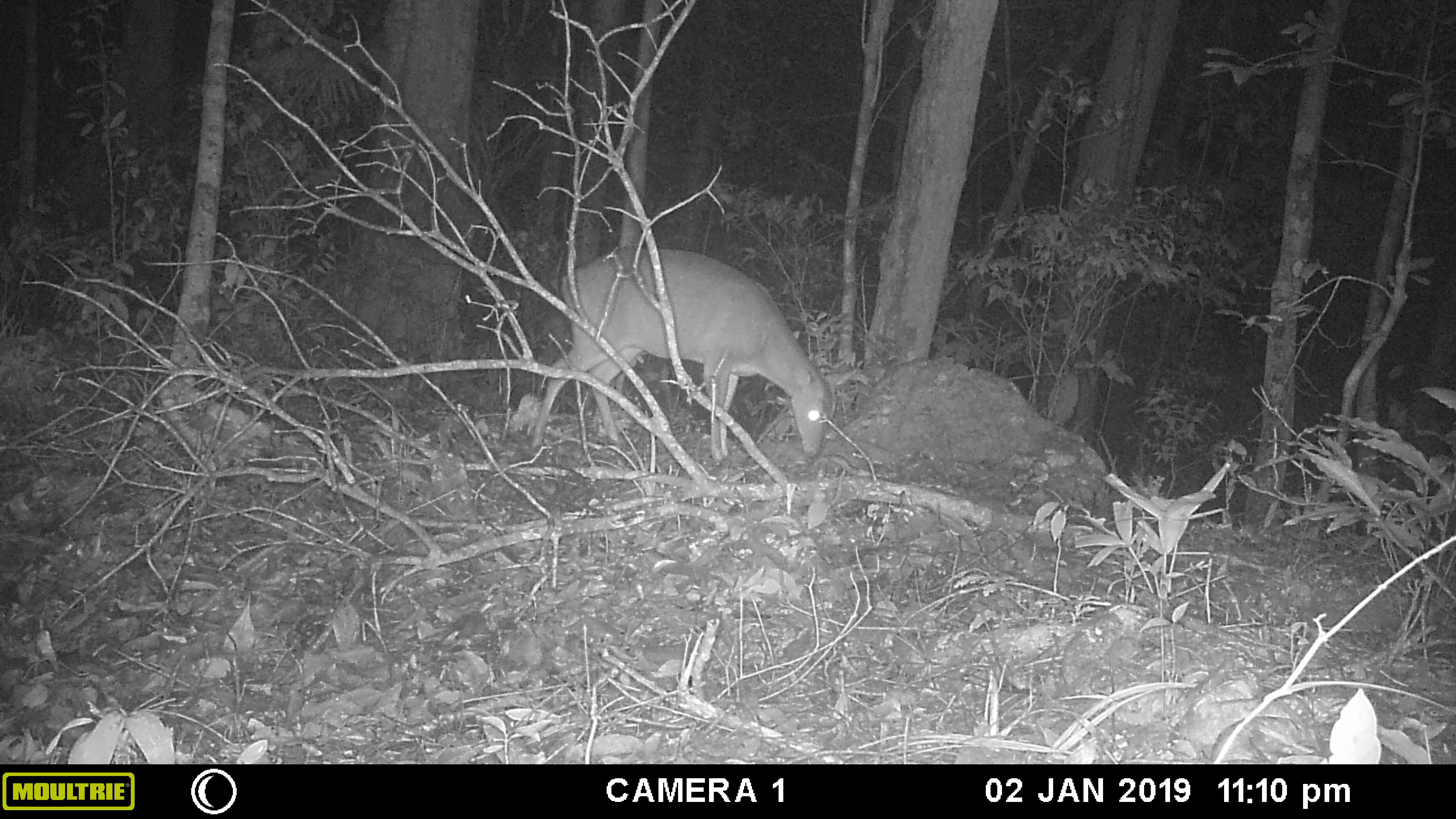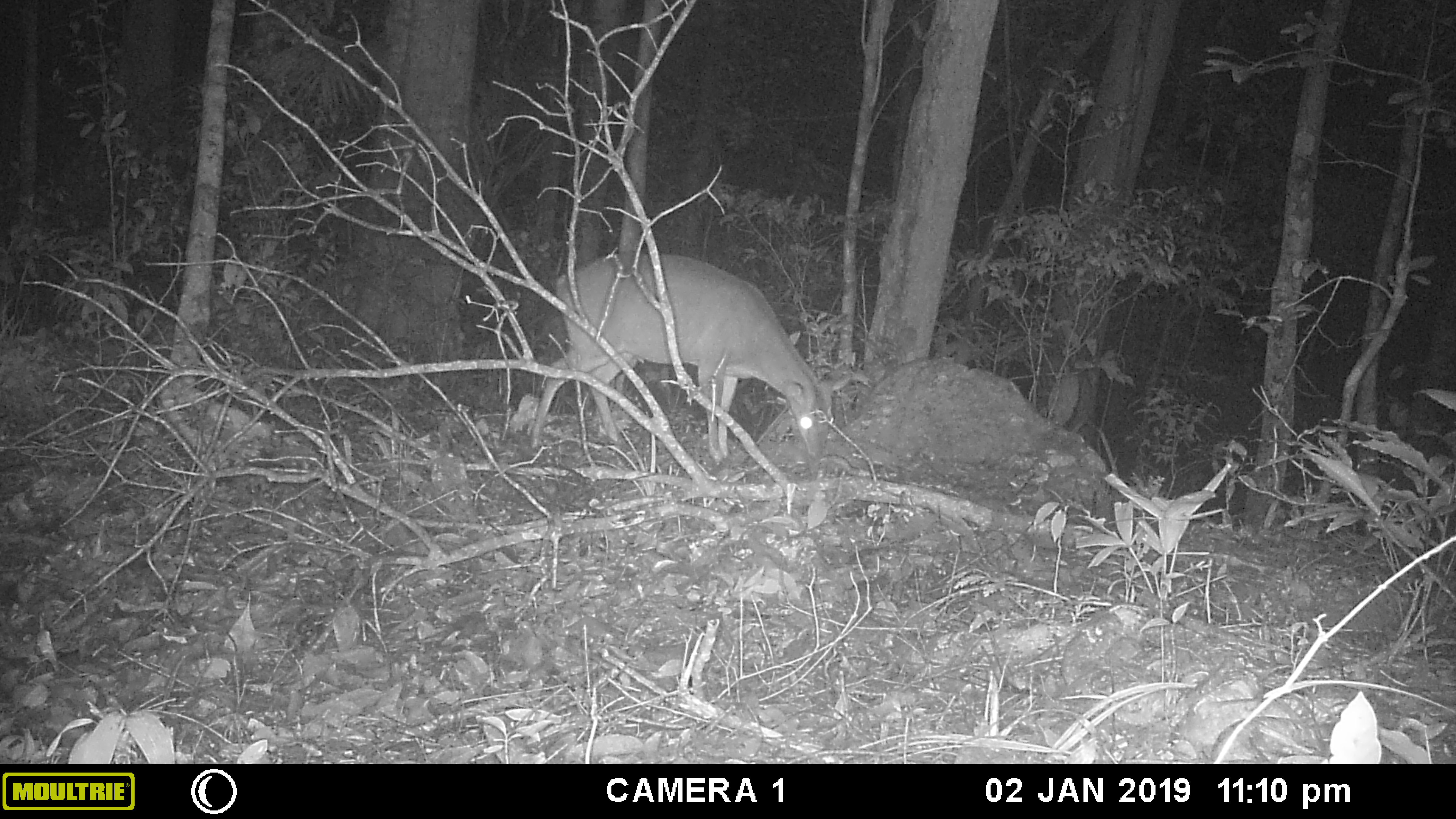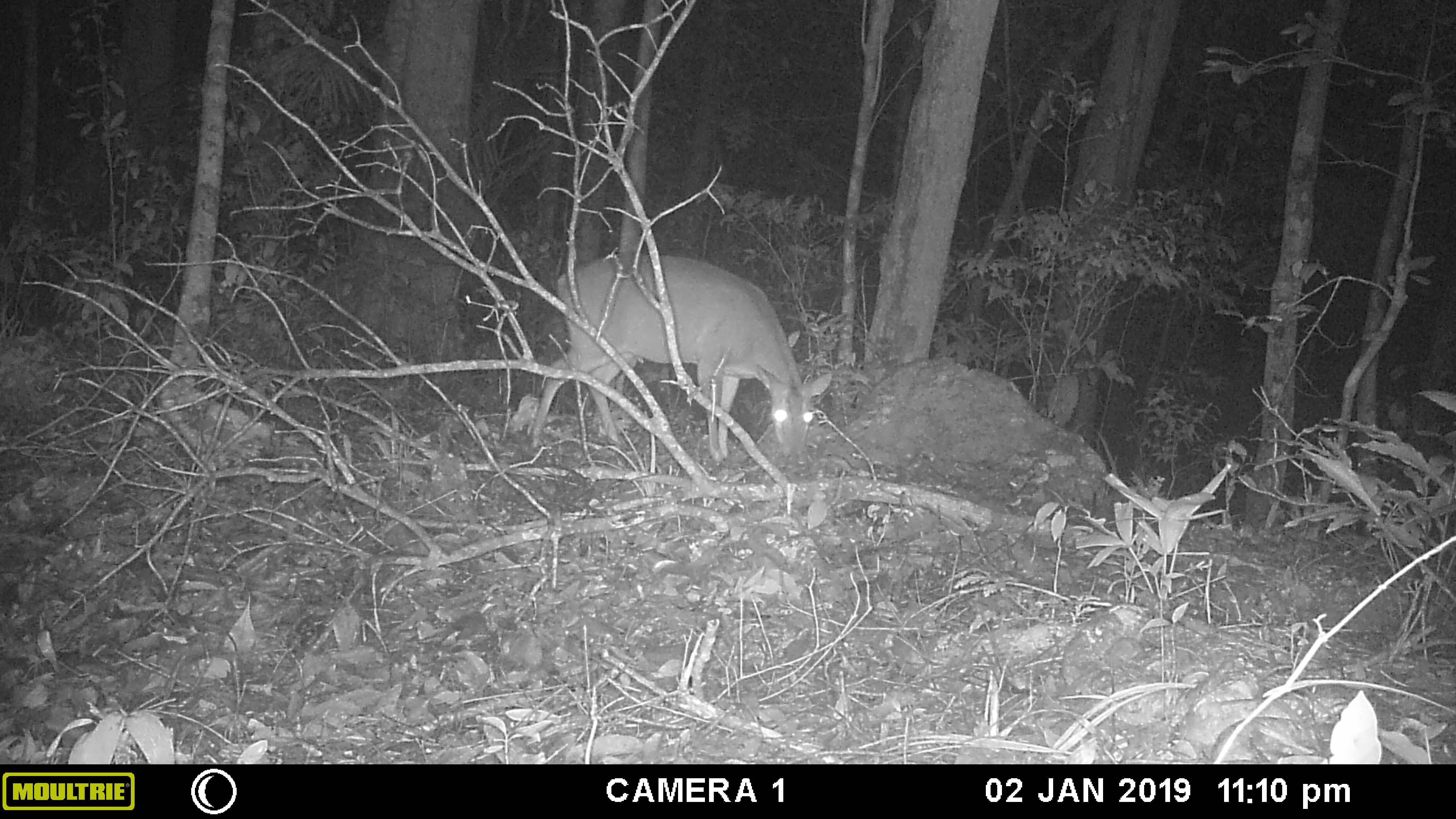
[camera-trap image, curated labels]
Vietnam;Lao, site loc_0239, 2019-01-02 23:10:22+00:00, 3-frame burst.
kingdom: Animalia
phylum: Chordata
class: Mammalia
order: Artiodactyla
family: Cervidae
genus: Muntiacus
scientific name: Muntiacus vuquangensis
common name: large-antlered muntjac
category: large antlered muntjac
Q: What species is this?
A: Large antlered muntjac (large-antlered muntjac) (Muntiacus vuquangensis).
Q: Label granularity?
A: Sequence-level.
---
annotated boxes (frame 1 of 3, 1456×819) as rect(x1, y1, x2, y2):
large antlered muntjac: rect(529, 246, 860, 457)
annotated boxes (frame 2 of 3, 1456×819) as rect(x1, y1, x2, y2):
large antlered muntjac: rect(525, 249, 851, 455)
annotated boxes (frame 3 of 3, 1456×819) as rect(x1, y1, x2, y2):
large antlered muntjac: rect(525, 249, 834, 459)